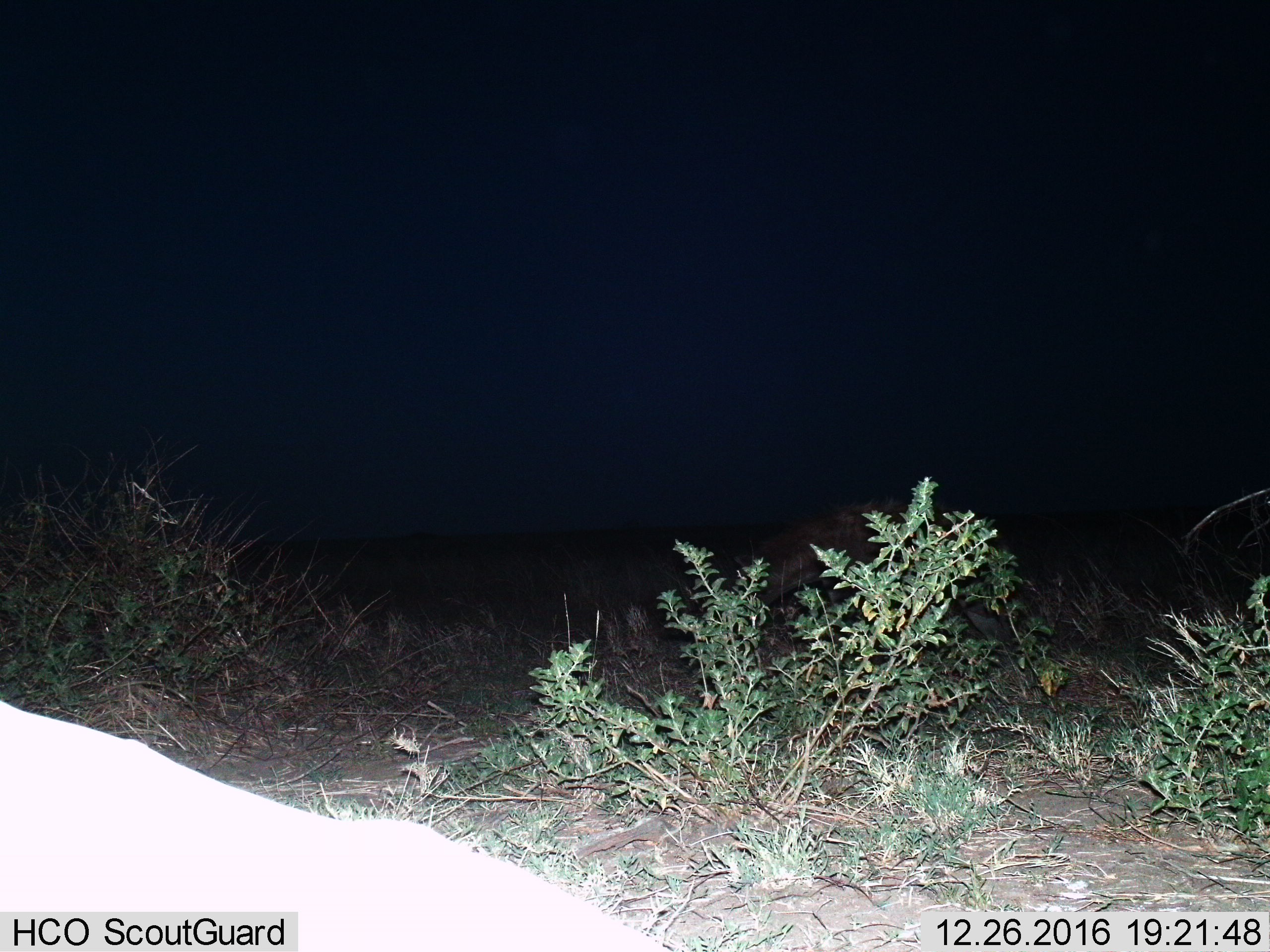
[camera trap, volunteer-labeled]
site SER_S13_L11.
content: unidentified animal